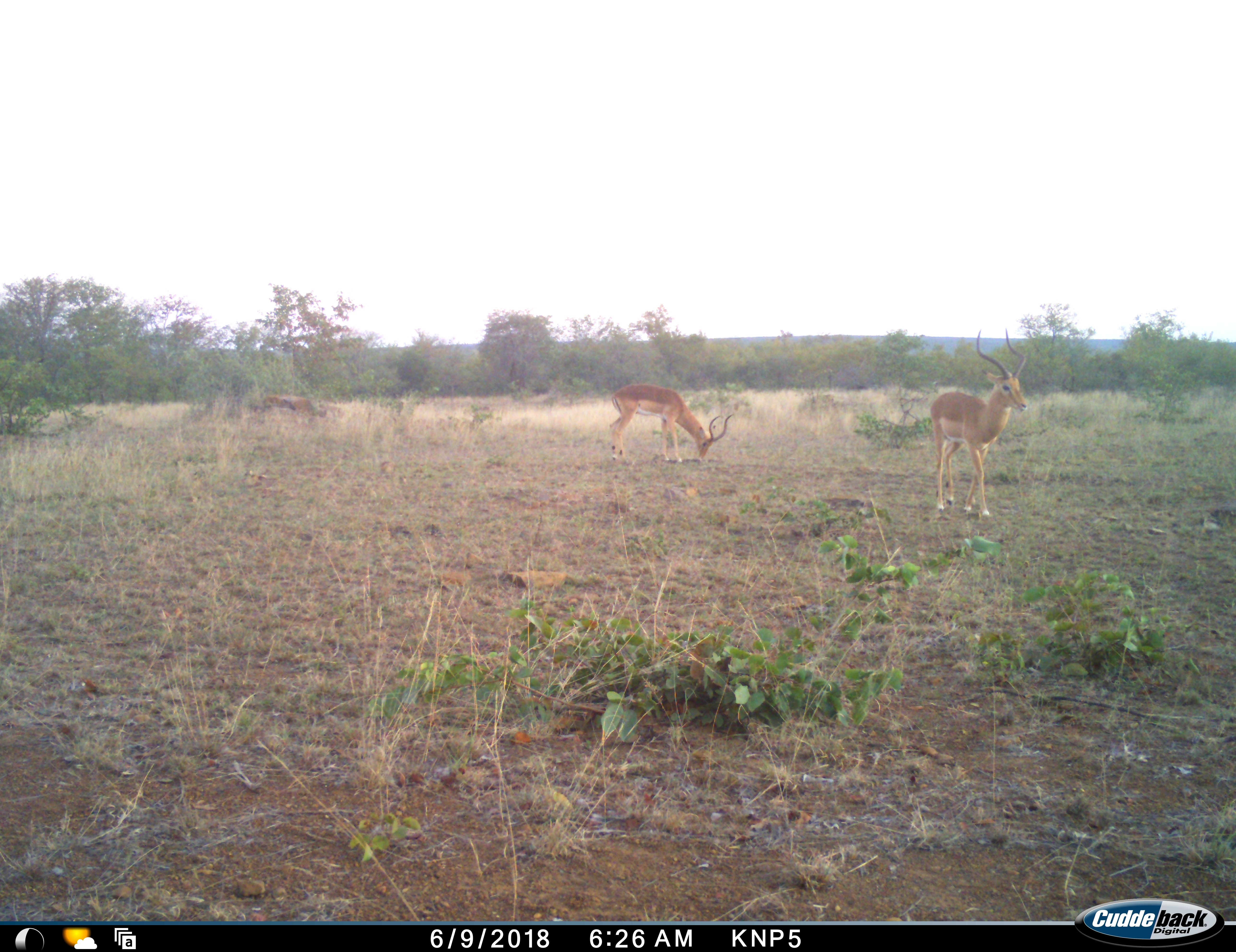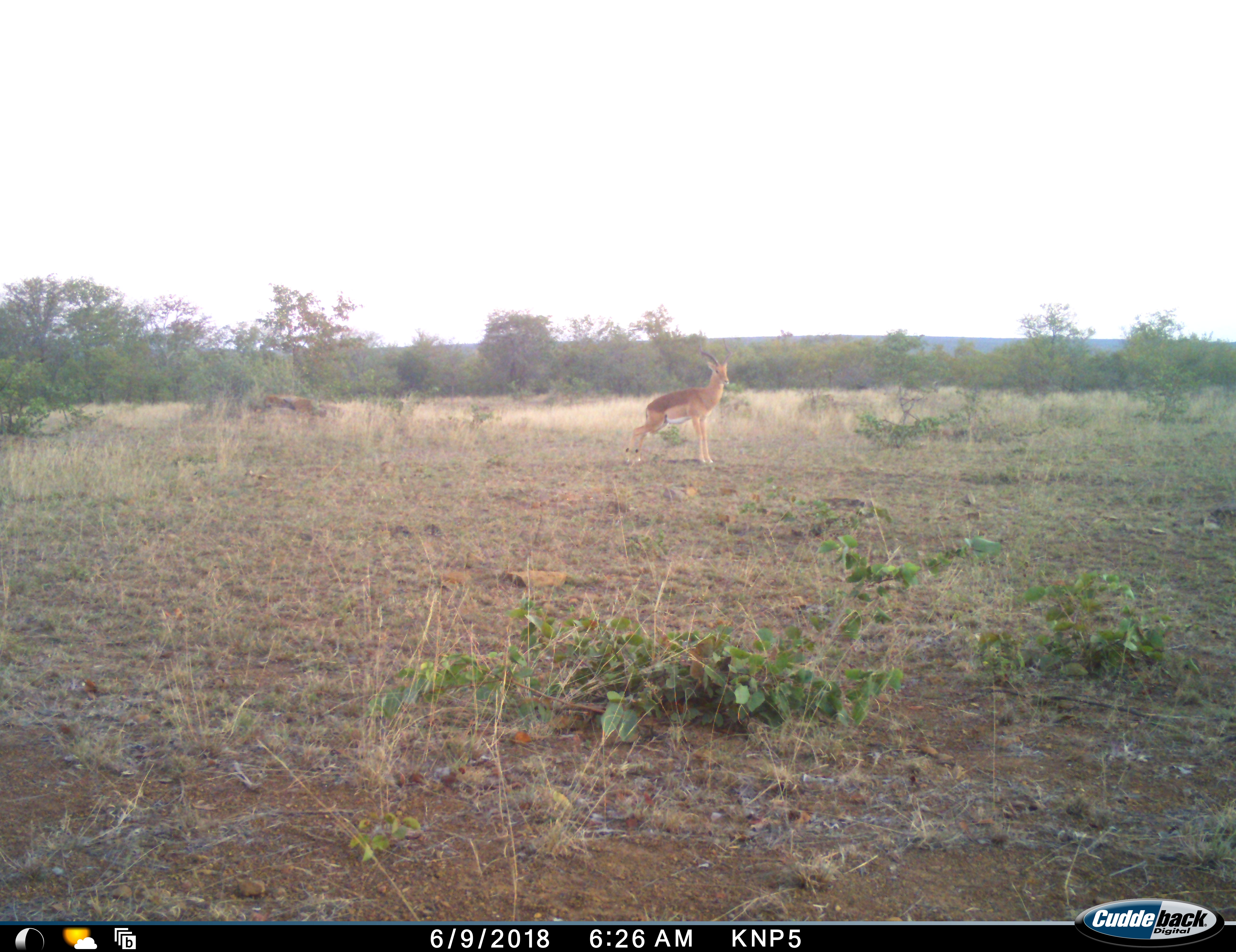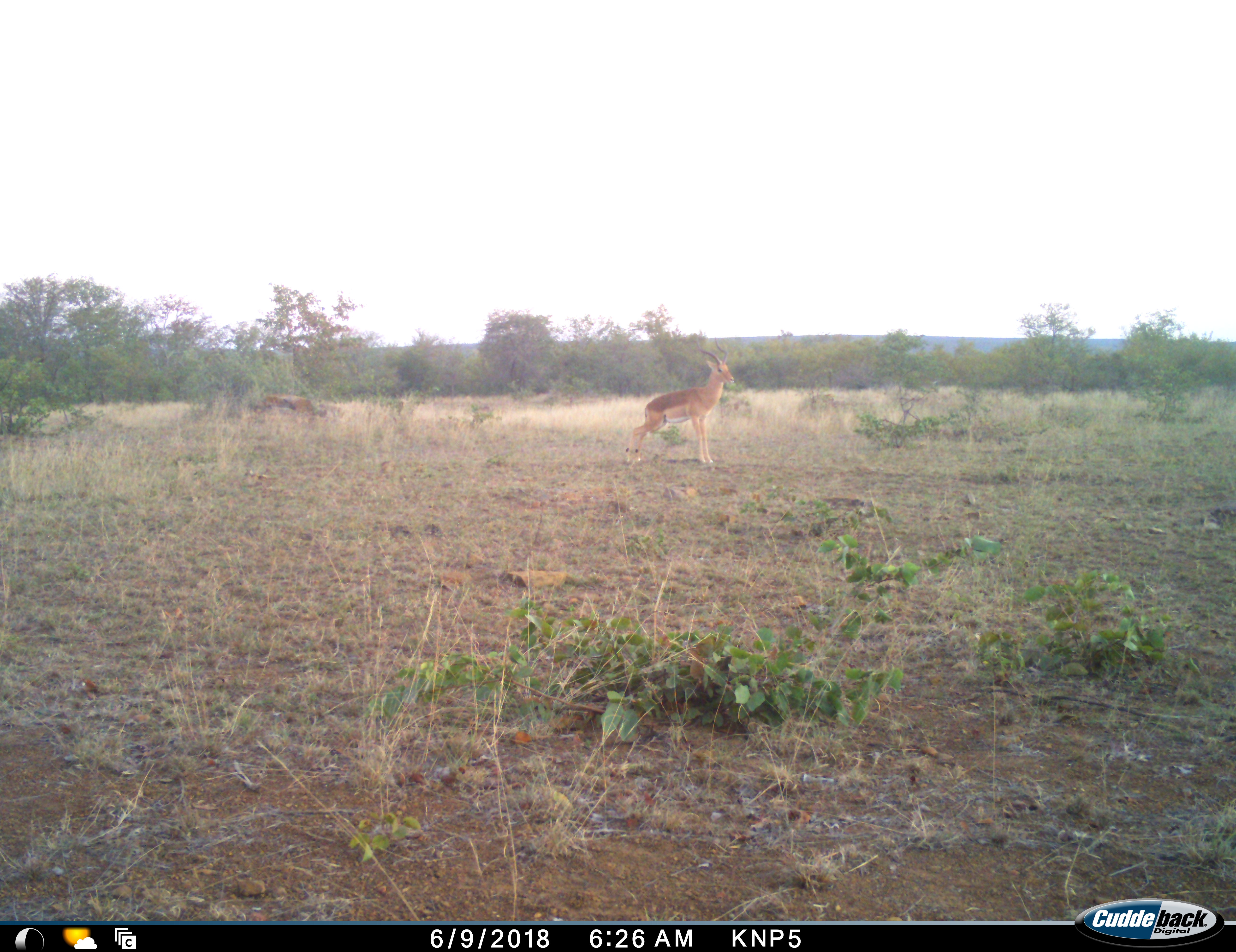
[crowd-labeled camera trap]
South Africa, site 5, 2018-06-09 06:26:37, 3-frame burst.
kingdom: Animalia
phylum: Chordata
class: Mammalia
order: Artiodactyla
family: Bovidae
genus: Aepyceros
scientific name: Aepyceros melampus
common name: impala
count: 2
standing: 30%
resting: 0%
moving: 90%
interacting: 0%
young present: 0%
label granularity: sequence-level